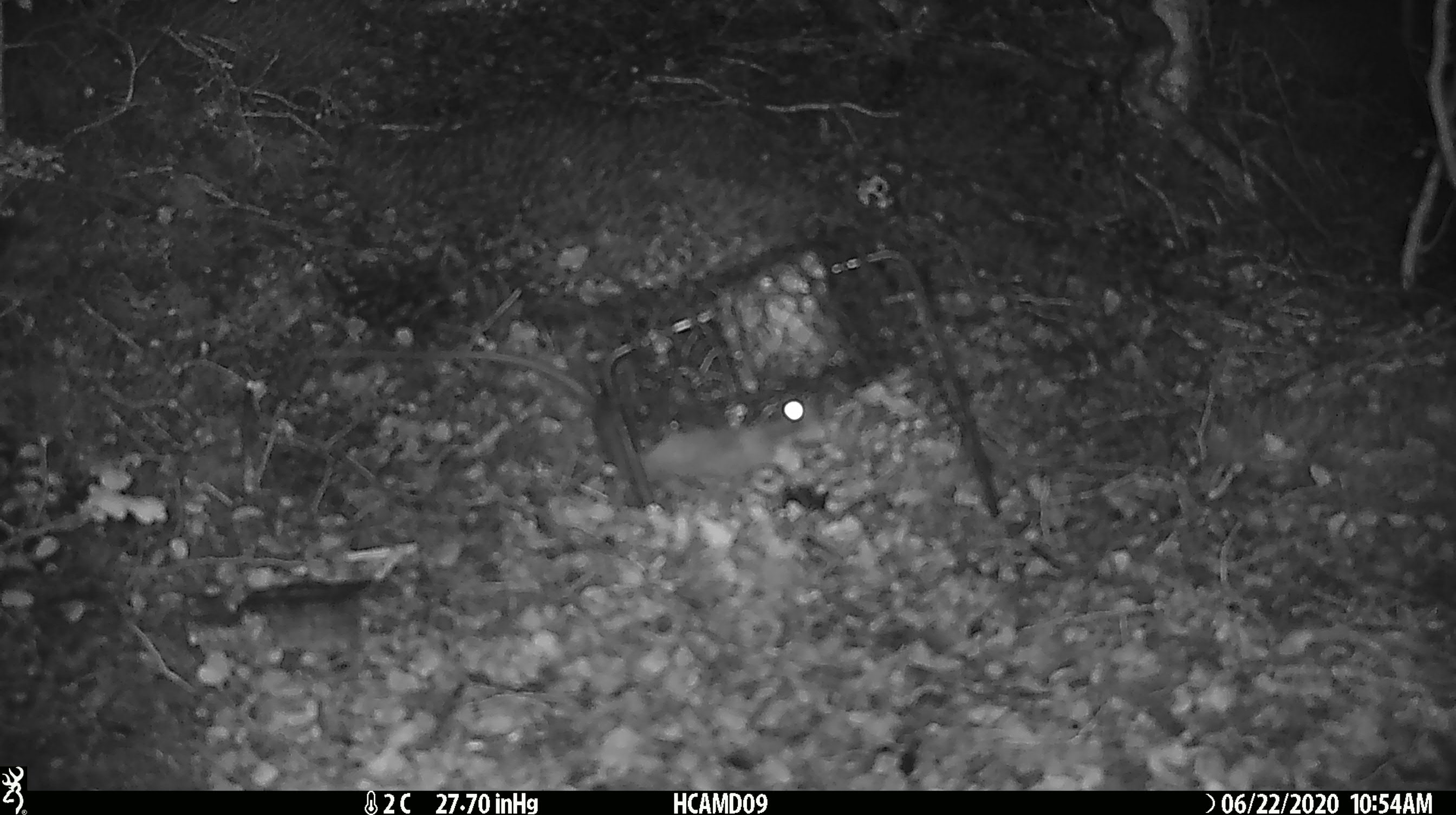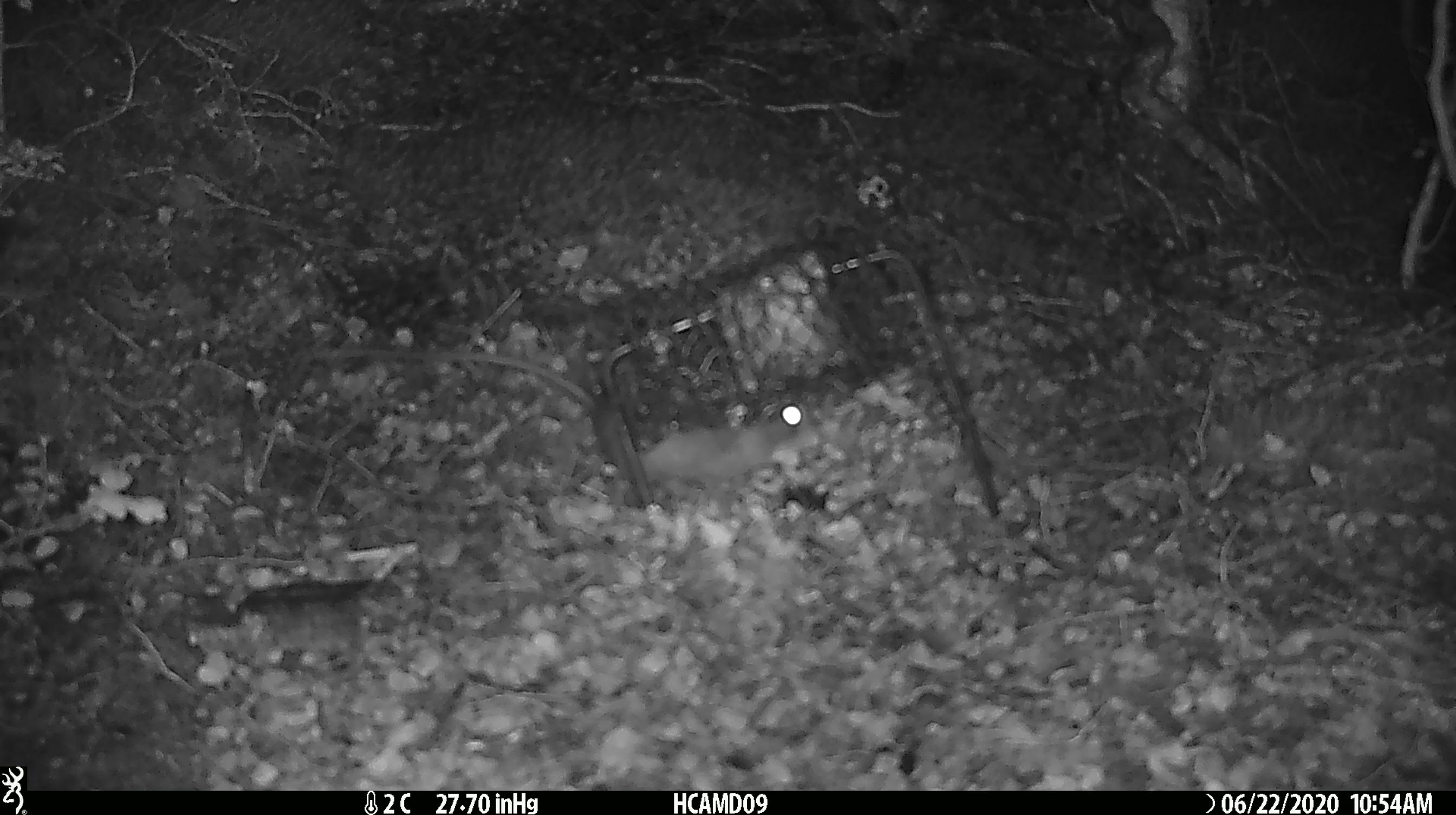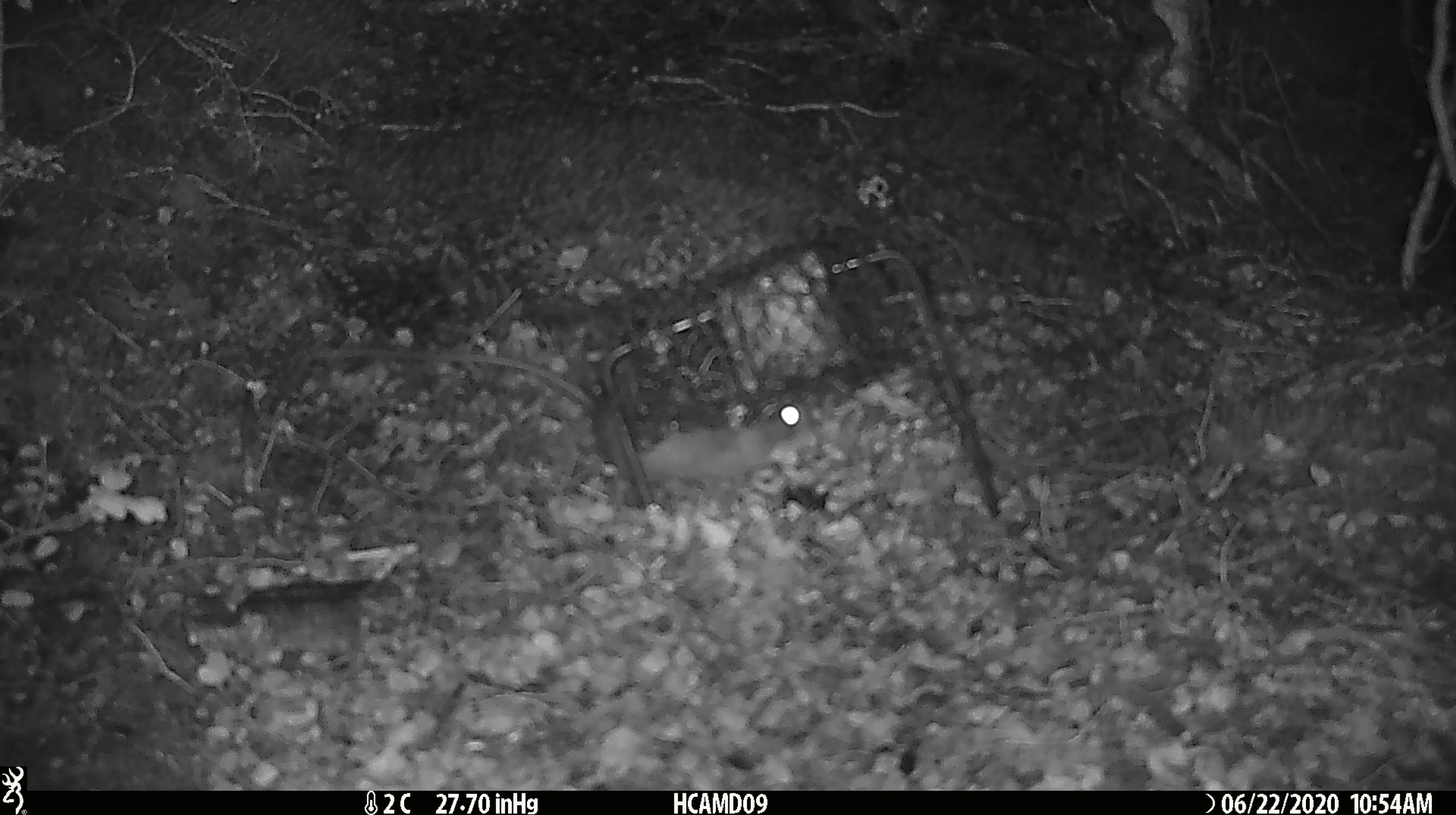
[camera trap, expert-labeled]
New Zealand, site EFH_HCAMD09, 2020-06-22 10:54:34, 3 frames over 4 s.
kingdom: Animalia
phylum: Chordata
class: Mammalia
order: Rodentia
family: Muridae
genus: Rattus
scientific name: Rattus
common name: rat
Rat (Rattus).